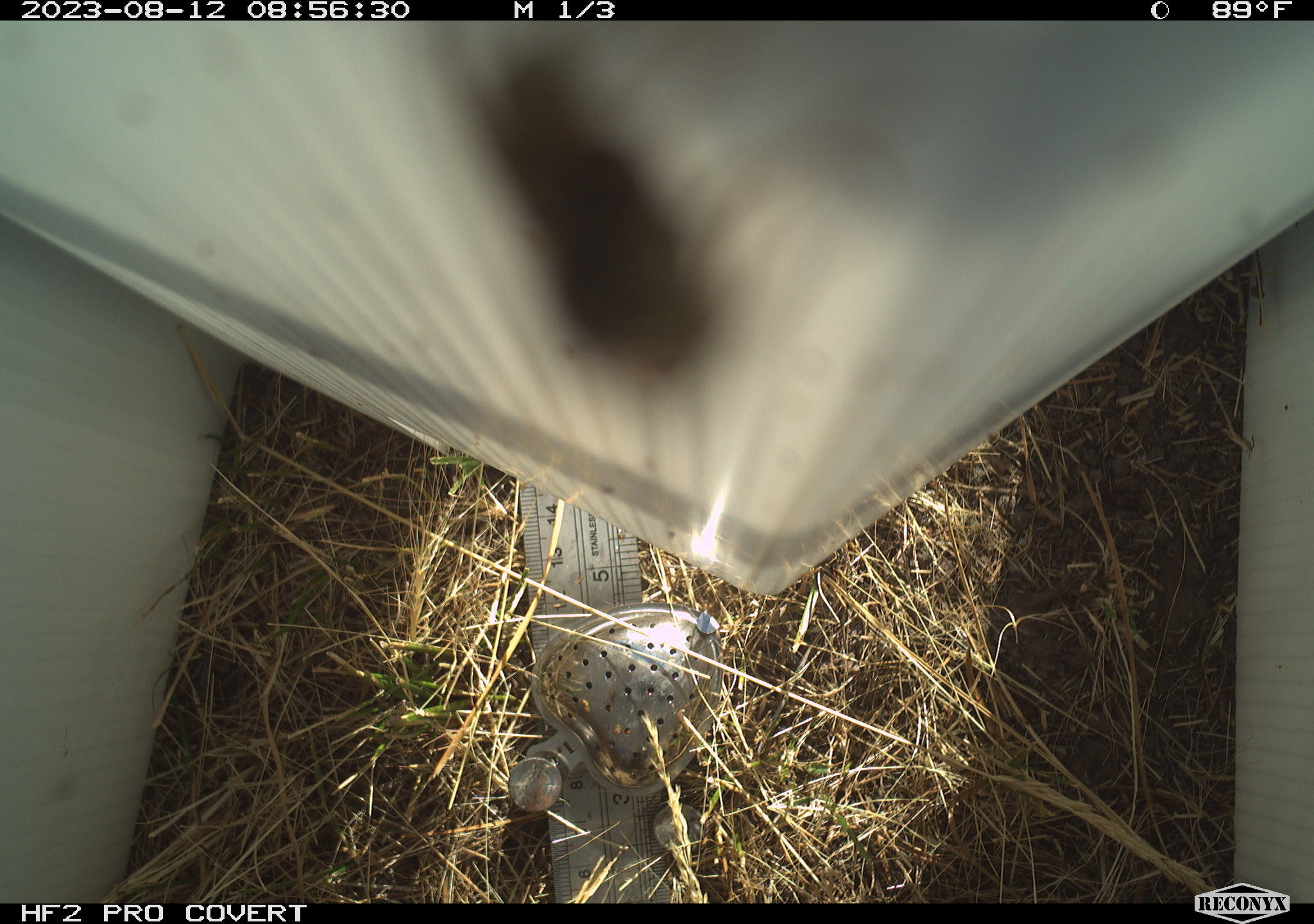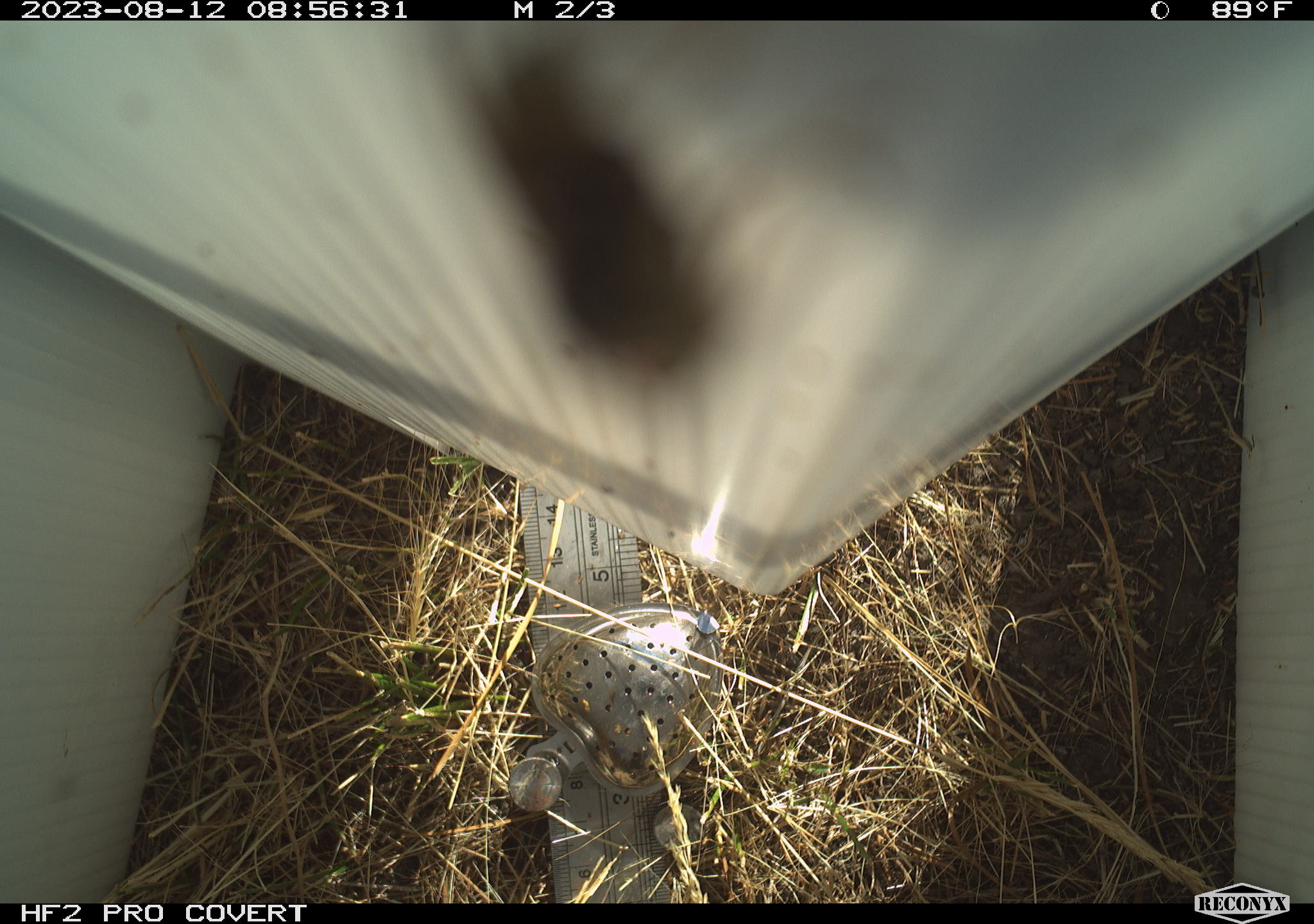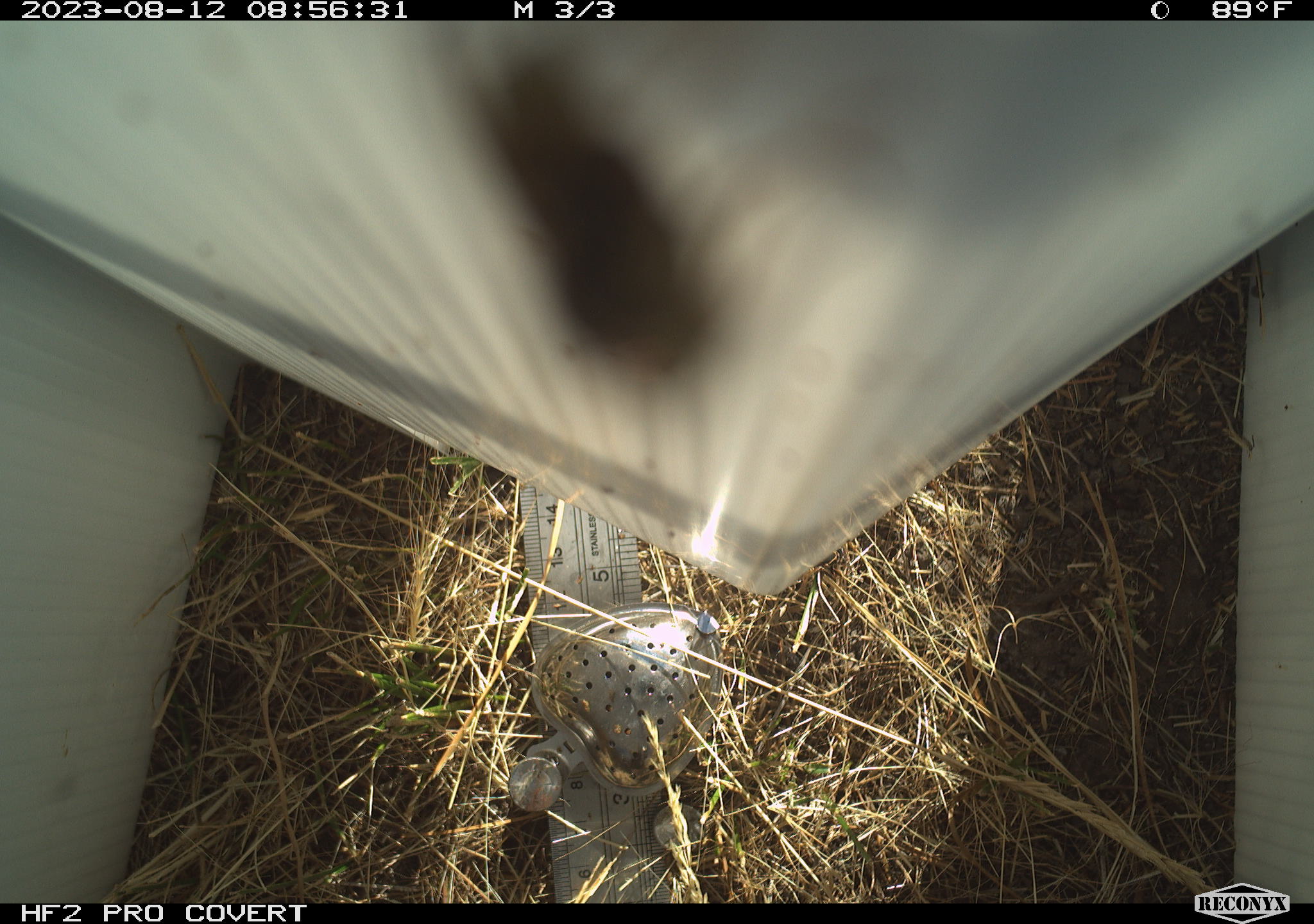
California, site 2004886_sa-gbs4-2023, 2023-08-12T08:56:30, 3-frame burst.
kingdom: Animalia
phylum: Arthropoda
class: Insecta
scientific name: Insecta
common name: insect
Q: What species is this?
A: Insect (Insecta).